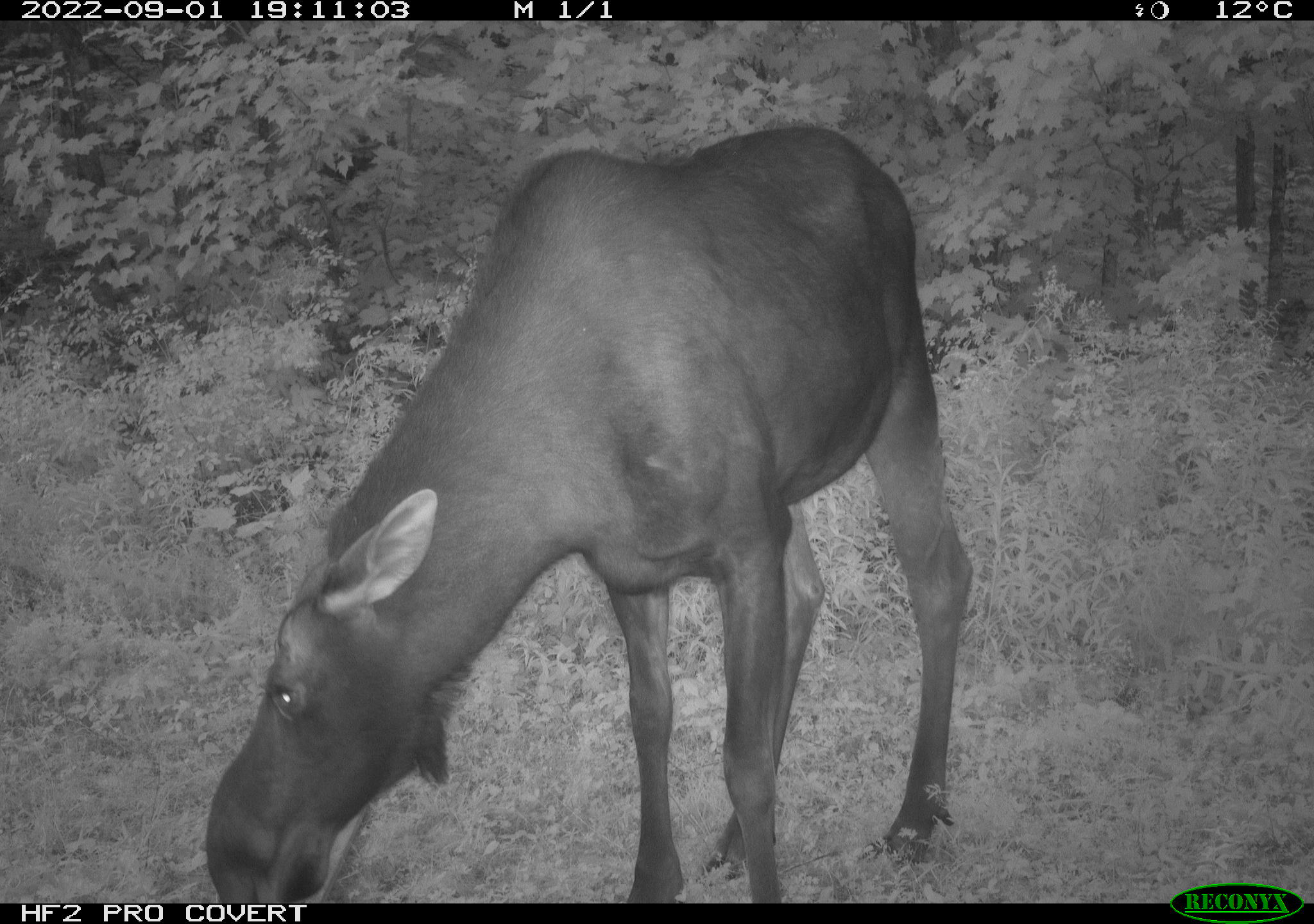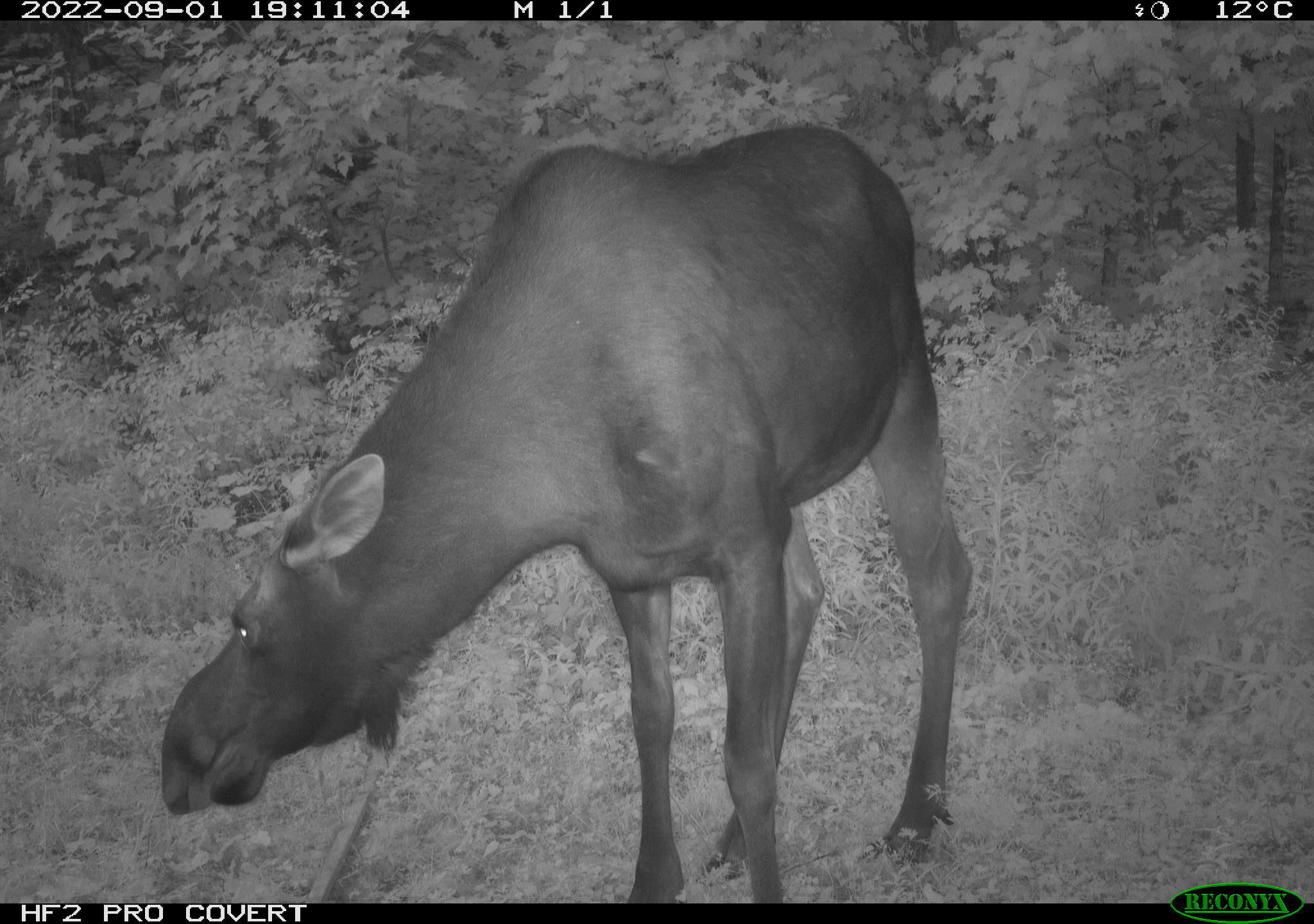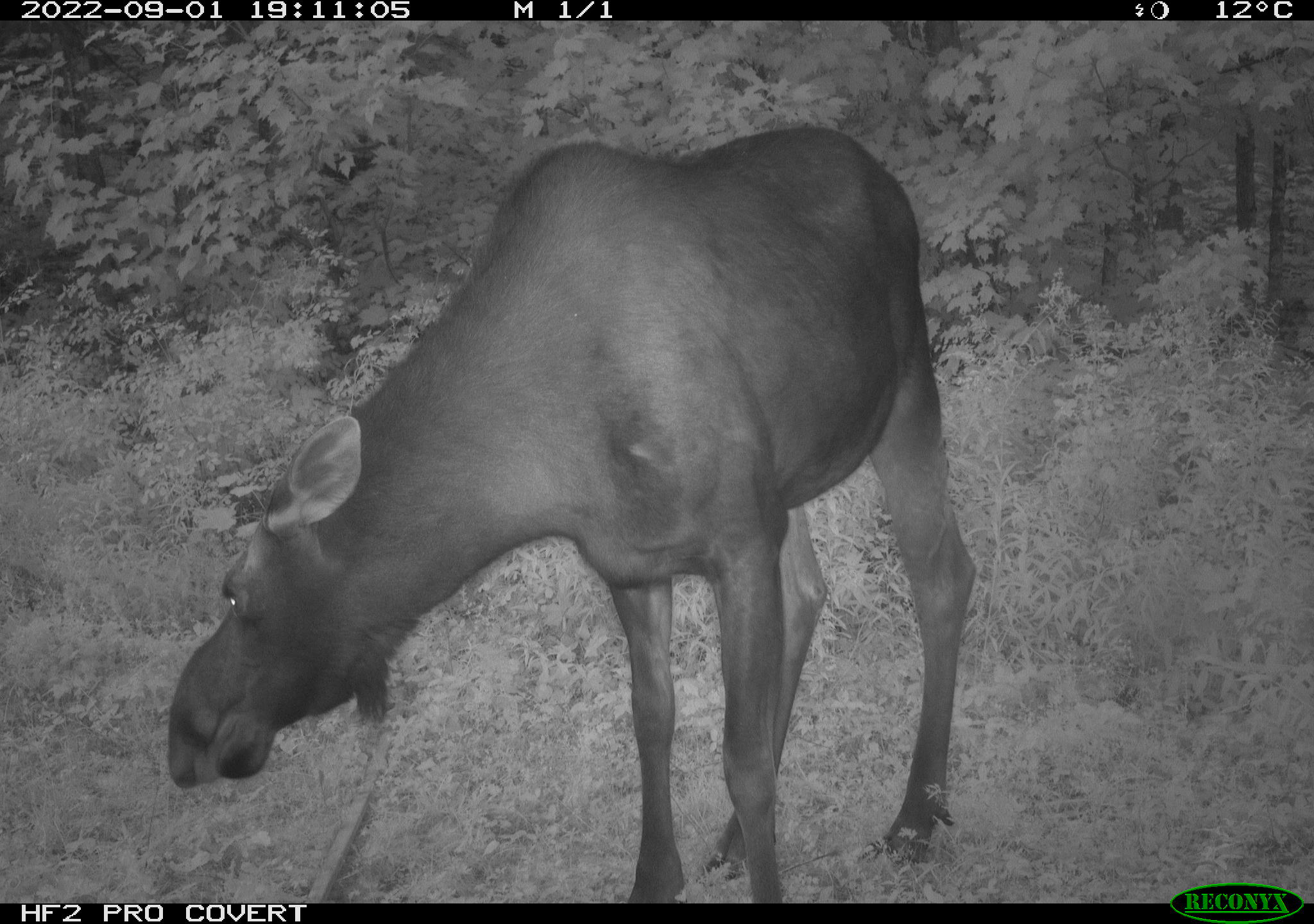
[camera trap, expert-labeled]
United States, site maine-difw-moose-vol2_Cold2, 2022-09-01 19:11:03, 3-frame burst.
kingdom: Animalia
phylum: Chordata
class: Mammalia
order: Artiodactyla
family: Cervidae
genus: Alces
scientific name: Alces alces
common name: moose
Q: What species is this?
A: Moose (Alces alces).